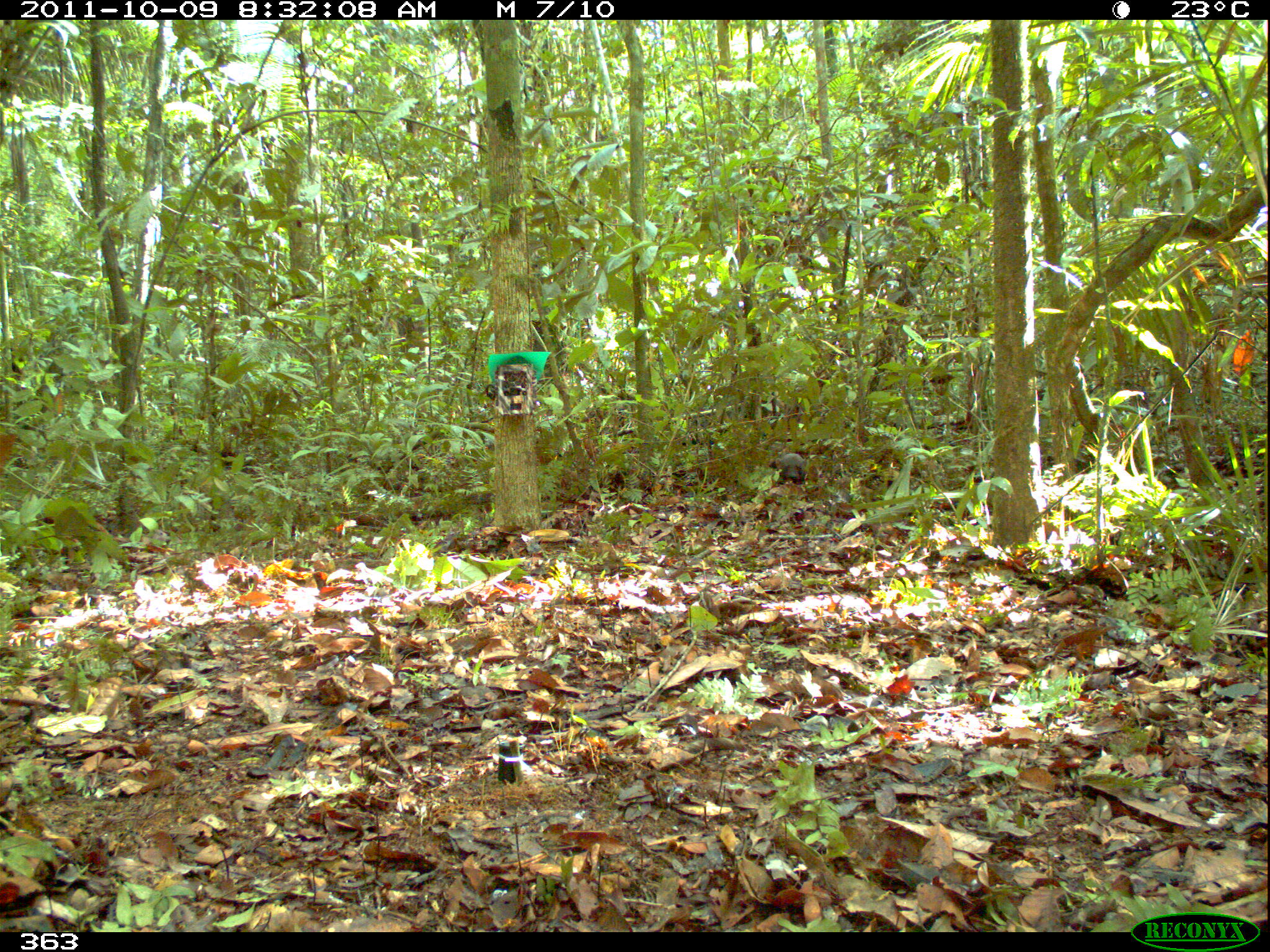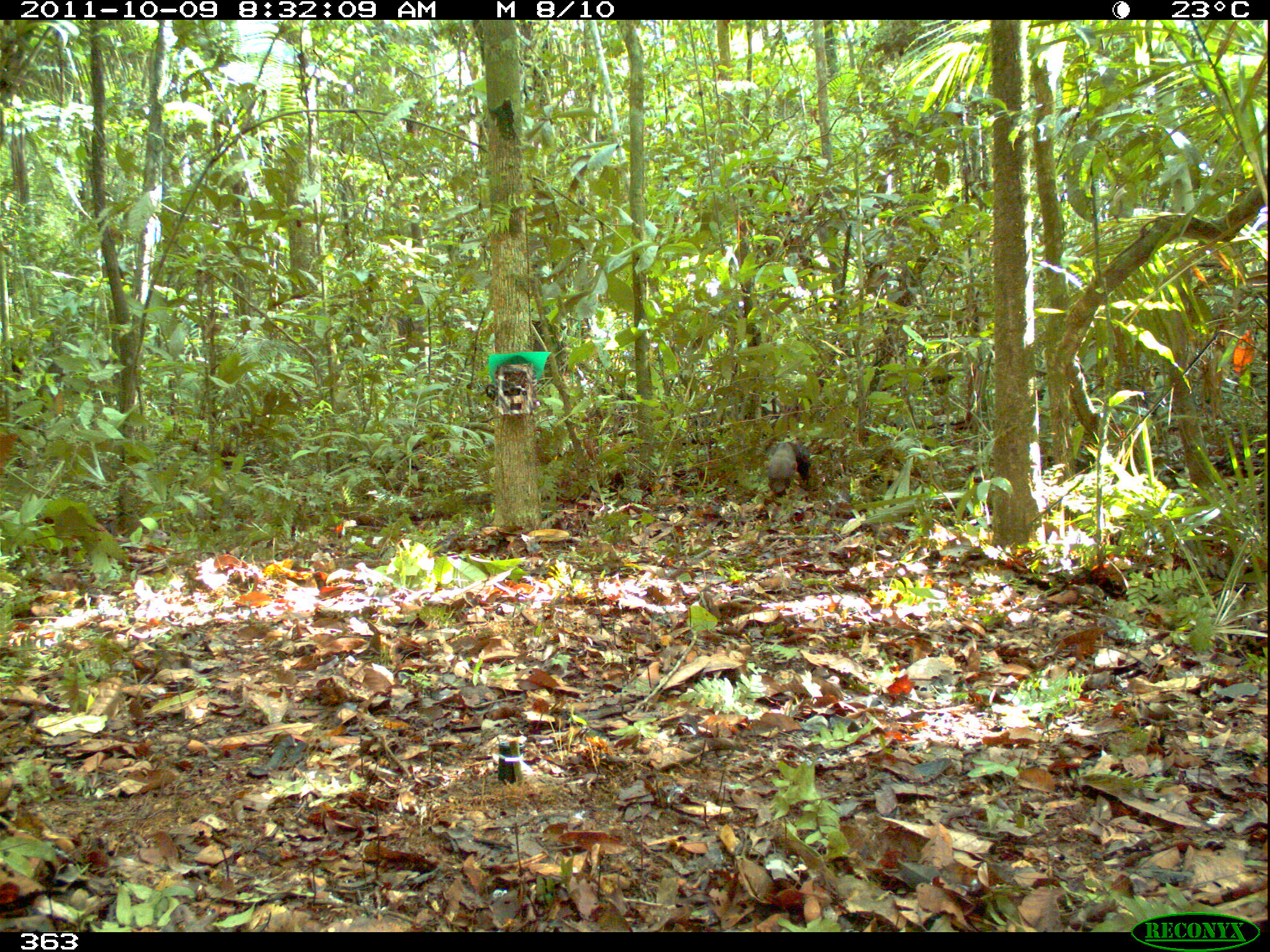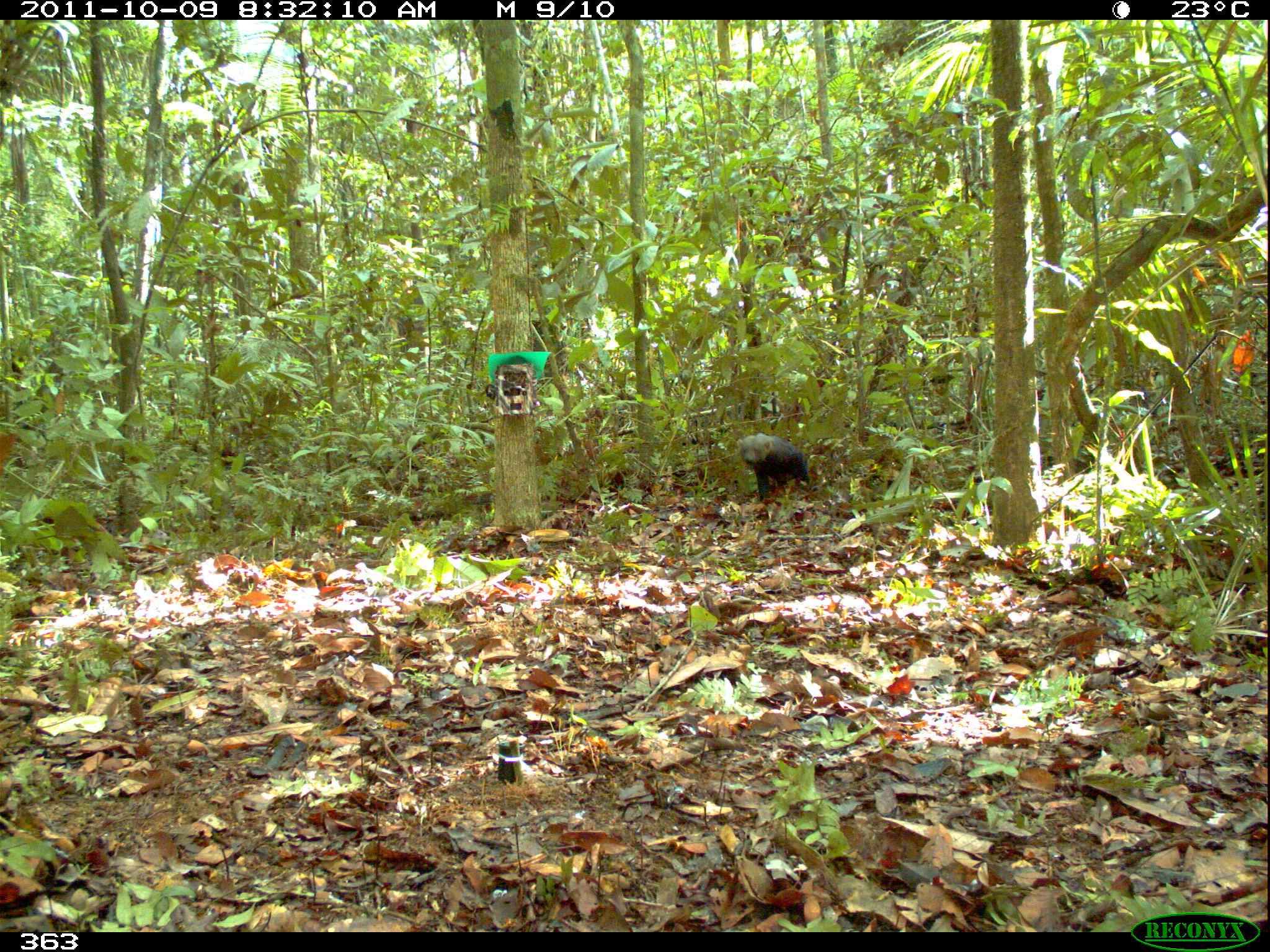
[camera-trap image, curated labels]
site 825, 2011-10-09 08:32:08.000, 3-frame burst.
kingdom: Animalia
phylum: Chordata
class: Mammalia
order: Carnivora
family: Mustelidae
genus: Eira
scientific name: Eira barbara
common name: tayra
Eira barbara (tayra).